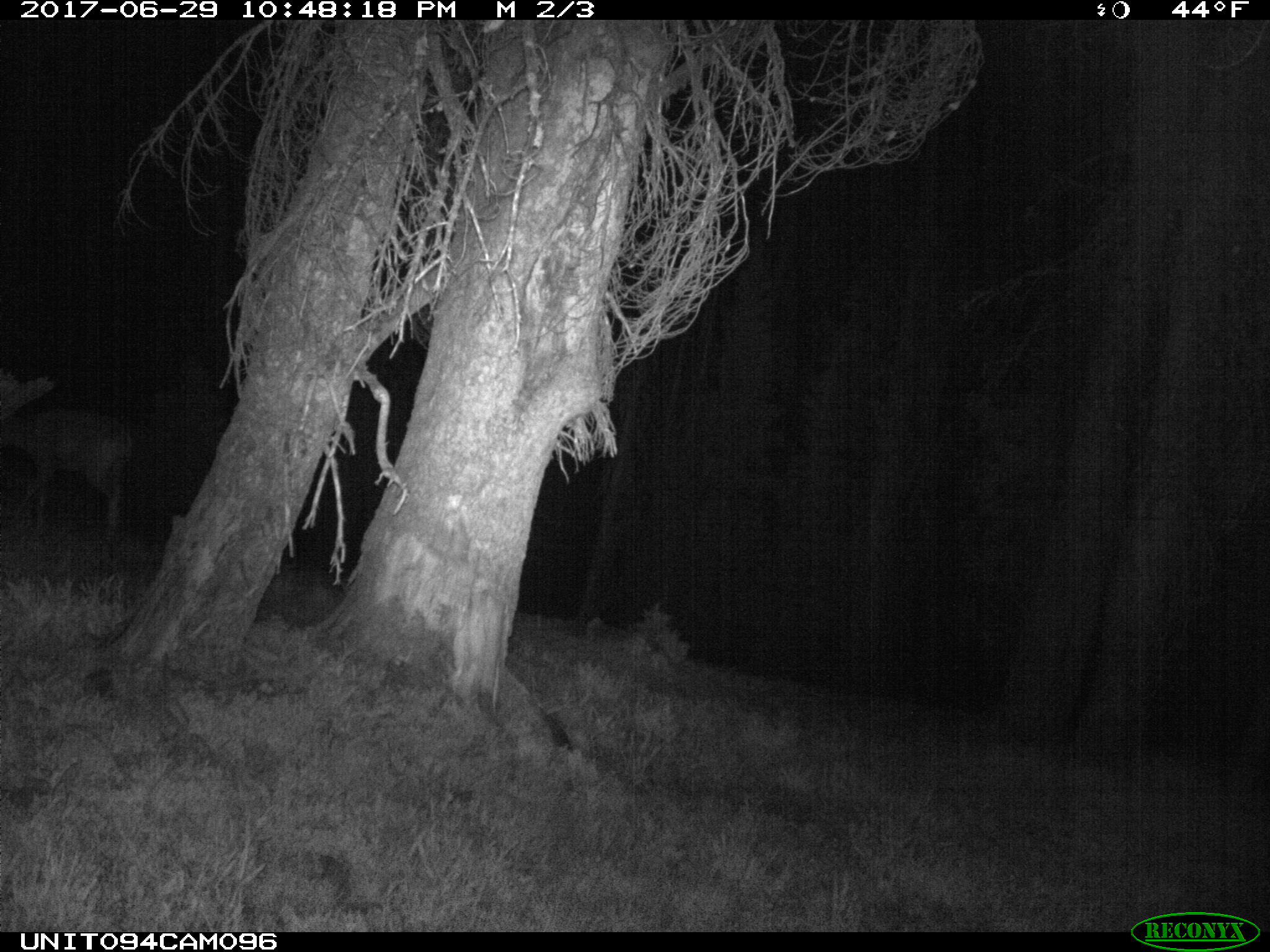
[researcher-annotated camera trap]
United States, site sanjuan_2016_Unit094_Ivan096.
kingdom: Animalia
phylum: Chordata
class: Mammalia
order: Artiodactyla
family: Cervidae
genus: Odocoileus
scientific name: Odocoileus hemionus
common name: mule deer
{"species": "Odocoileus hemionus (mule deer)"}